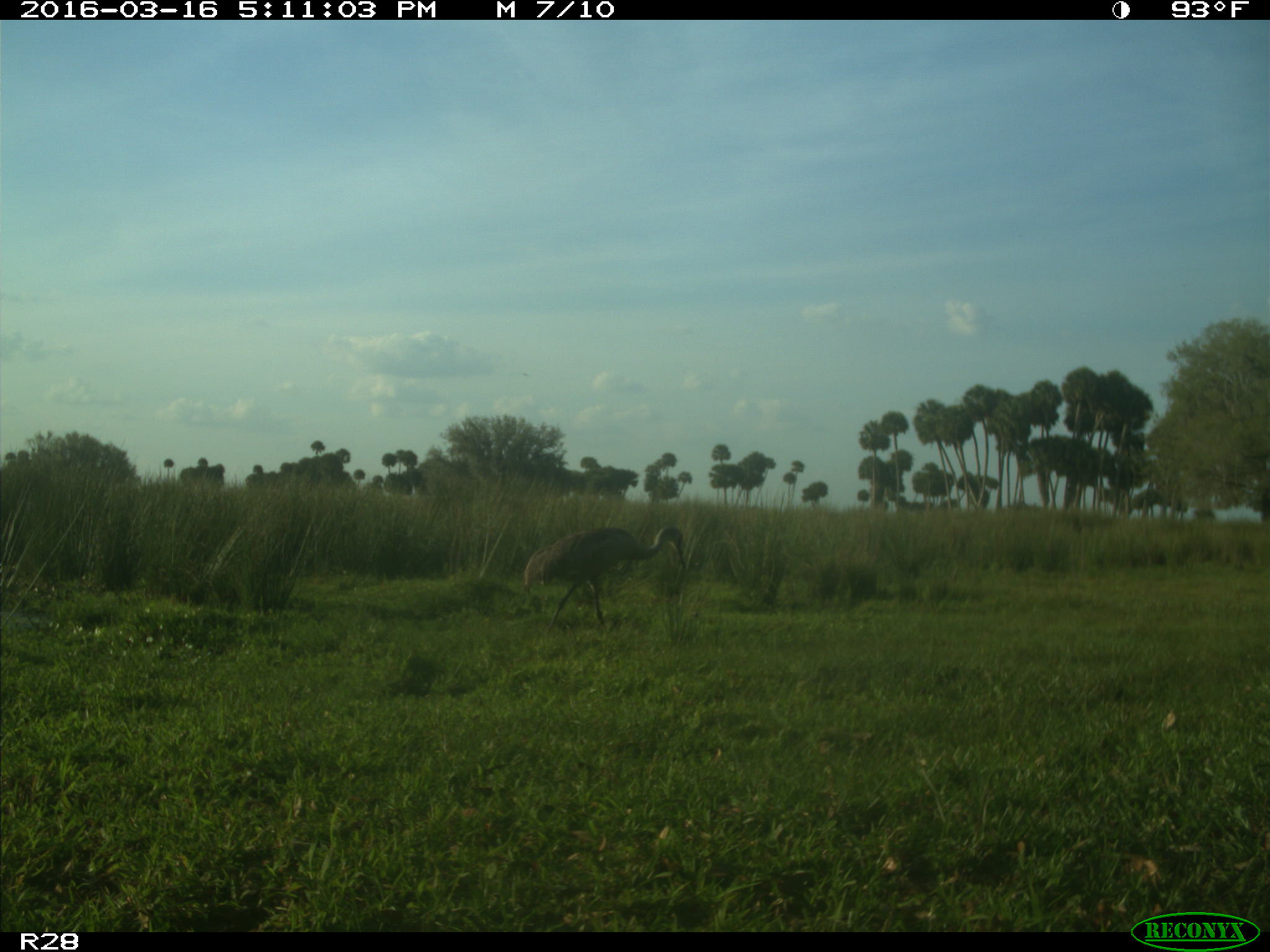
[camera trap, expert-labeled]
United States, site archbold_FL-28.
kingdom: Animalia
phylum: Chordata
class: Aves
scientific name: Aves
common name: birds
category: unidentified bird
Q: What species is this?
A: Unidentified bird (birds) (Aves).